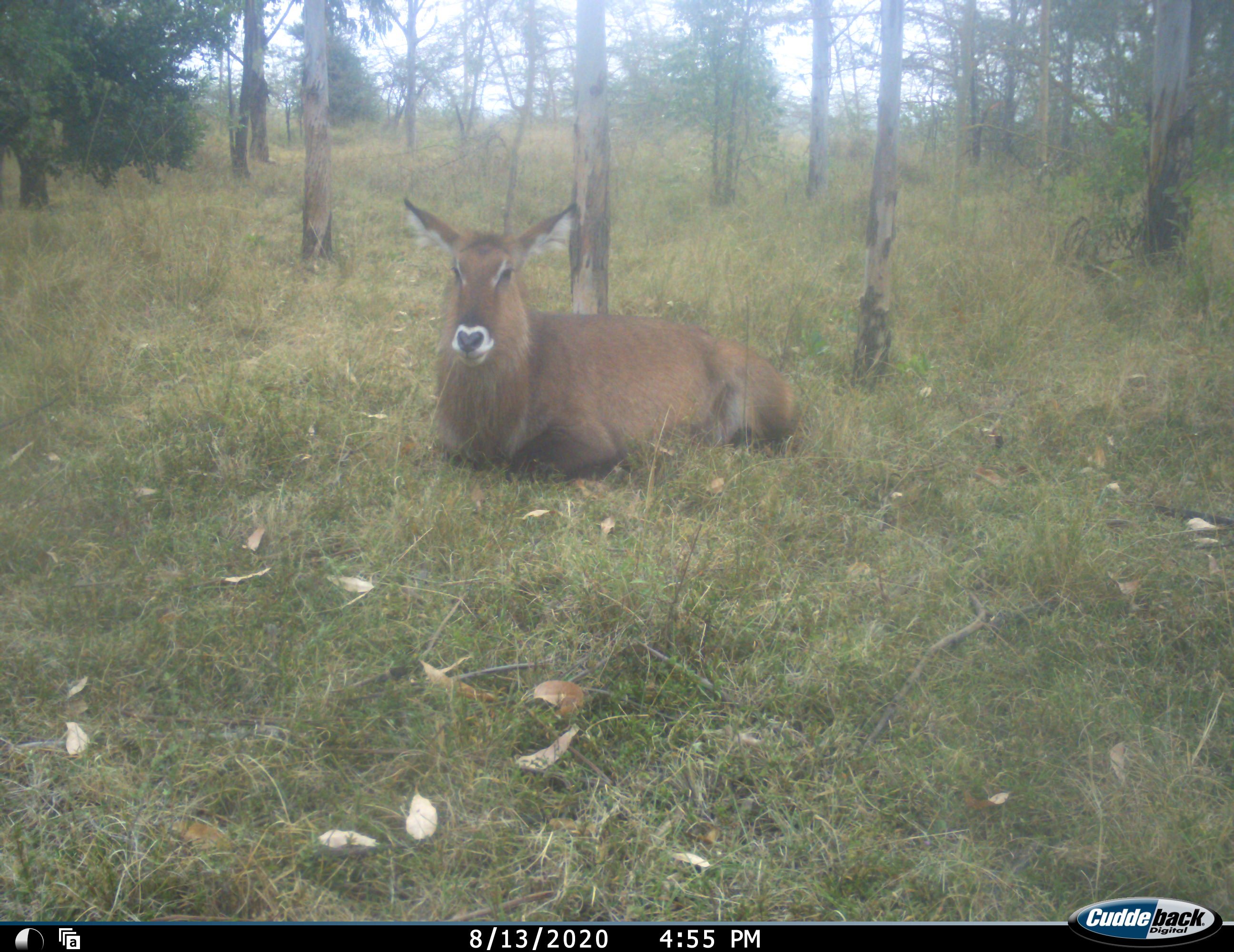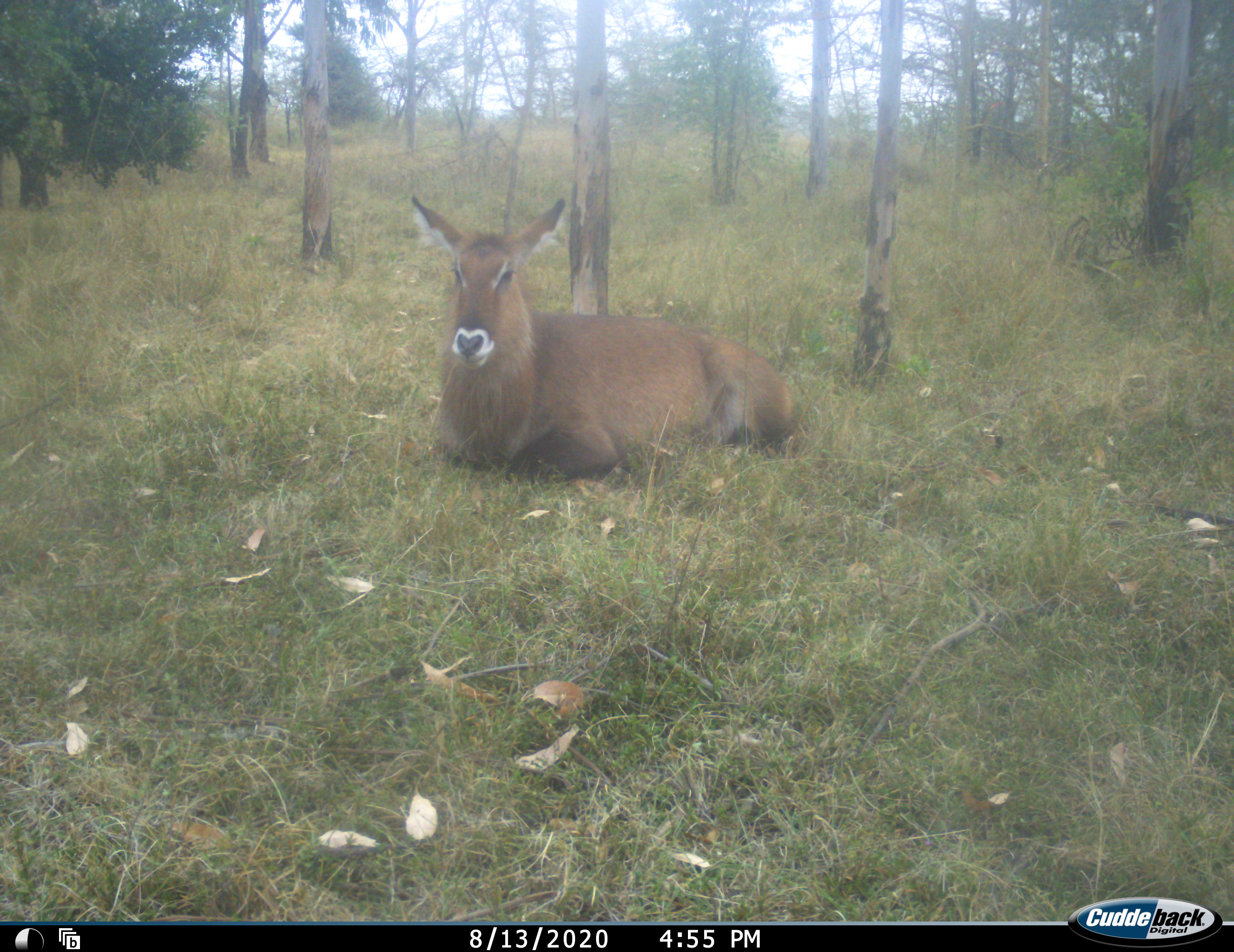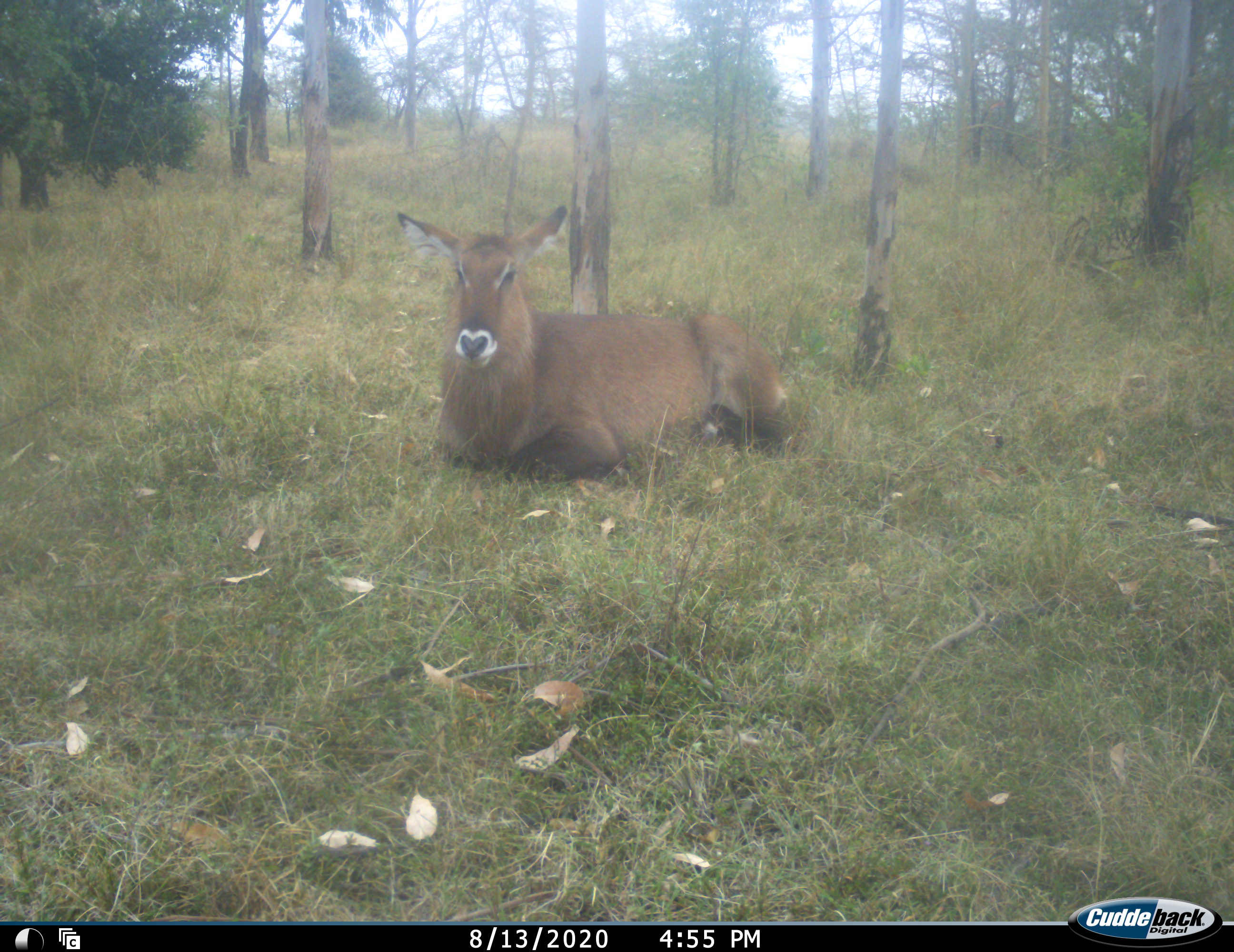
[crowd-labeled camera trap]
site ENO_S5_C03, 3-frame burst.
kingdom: Animalia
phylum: Chordata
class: Mammalia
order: Artiodactyla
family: Bovidae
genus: Kobus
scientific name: Kobus ellipsiprymnus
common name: waterbuck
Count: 1.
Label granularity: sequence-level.